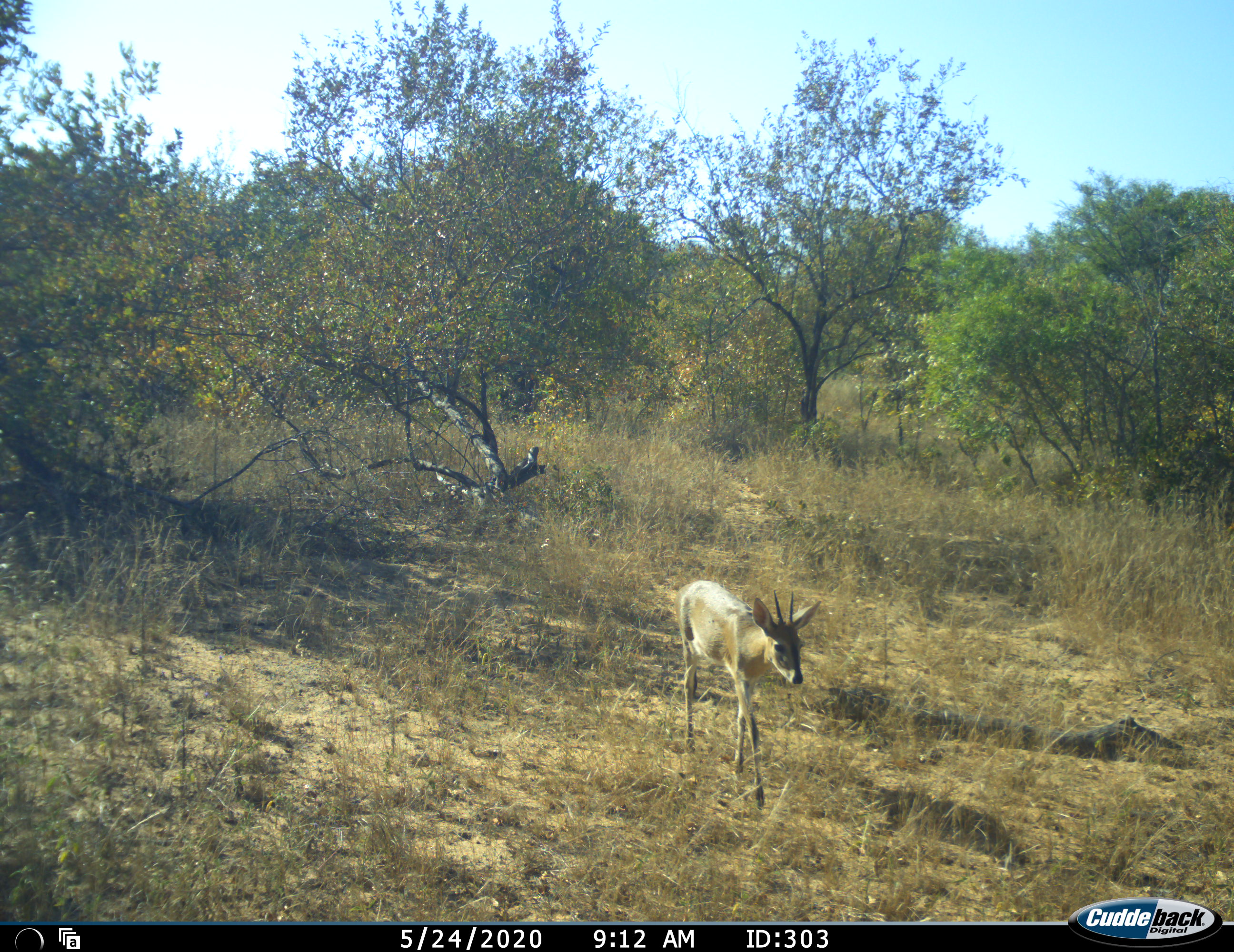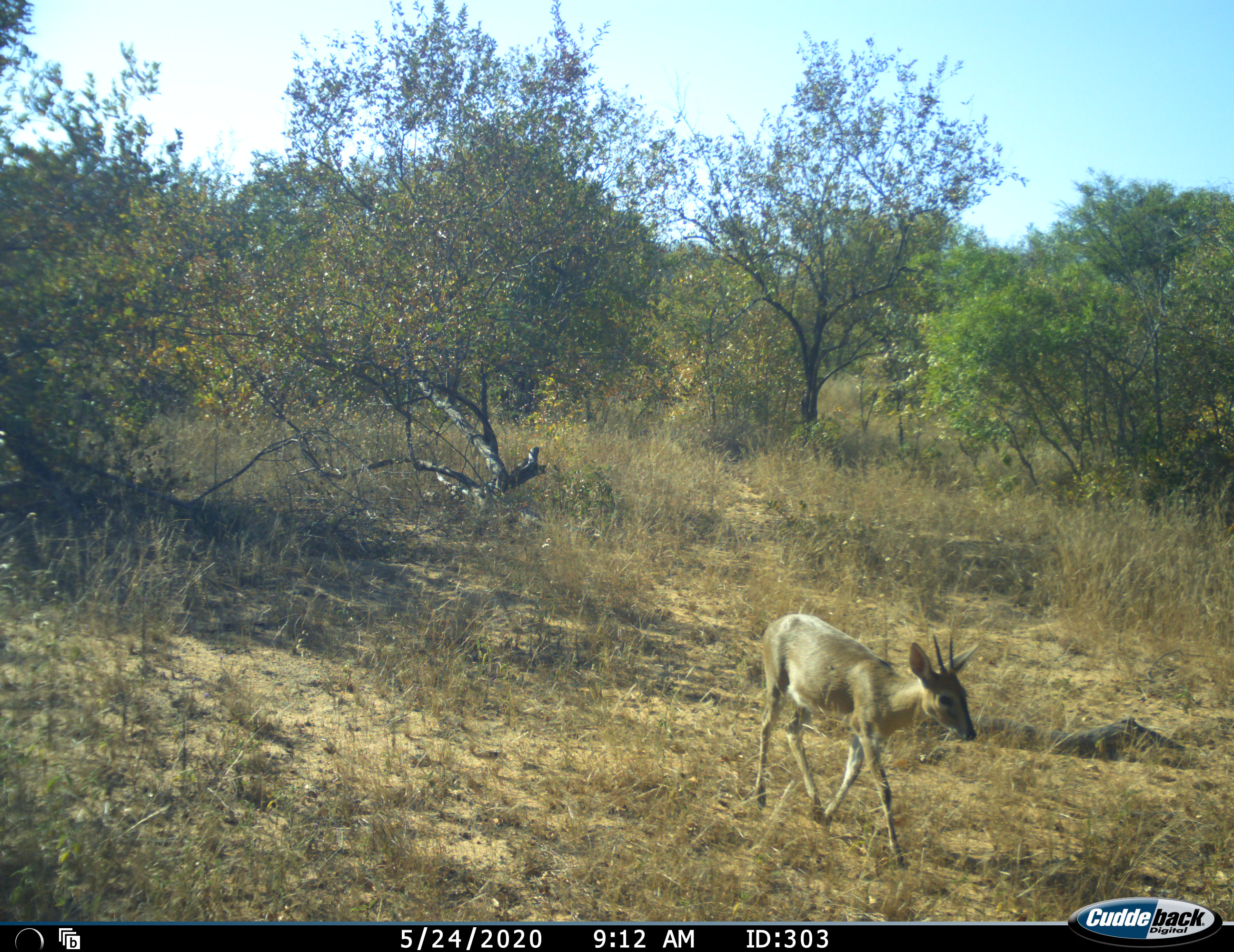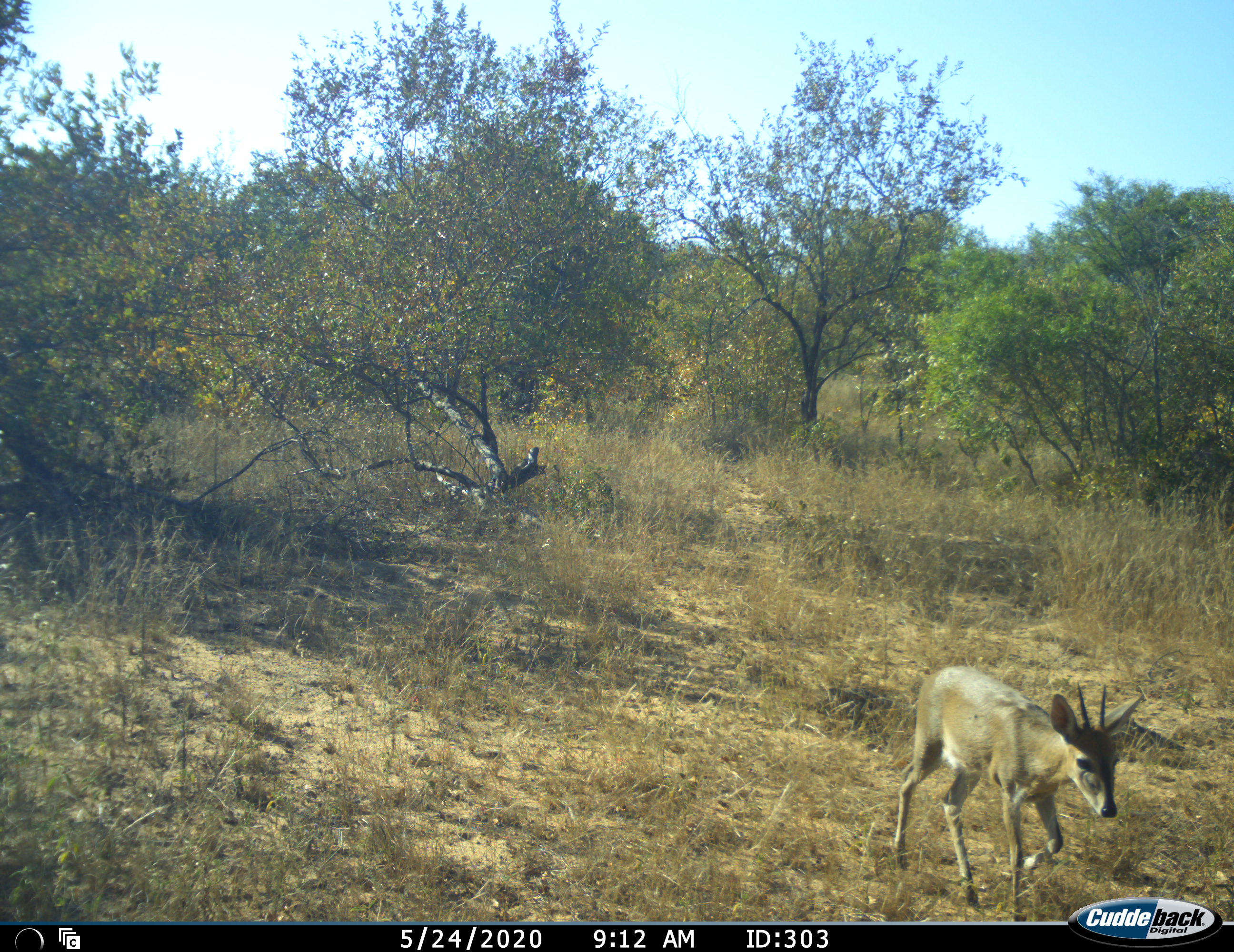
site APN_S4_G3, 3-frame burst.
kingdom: Animalia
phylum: Chordata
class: Mammalia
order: Artiodactyla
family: Bovidae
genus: Sylvicapra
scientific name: Sylvicapra grimmia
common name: common duiker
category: duikercommongrey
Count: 1.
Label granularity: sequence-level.